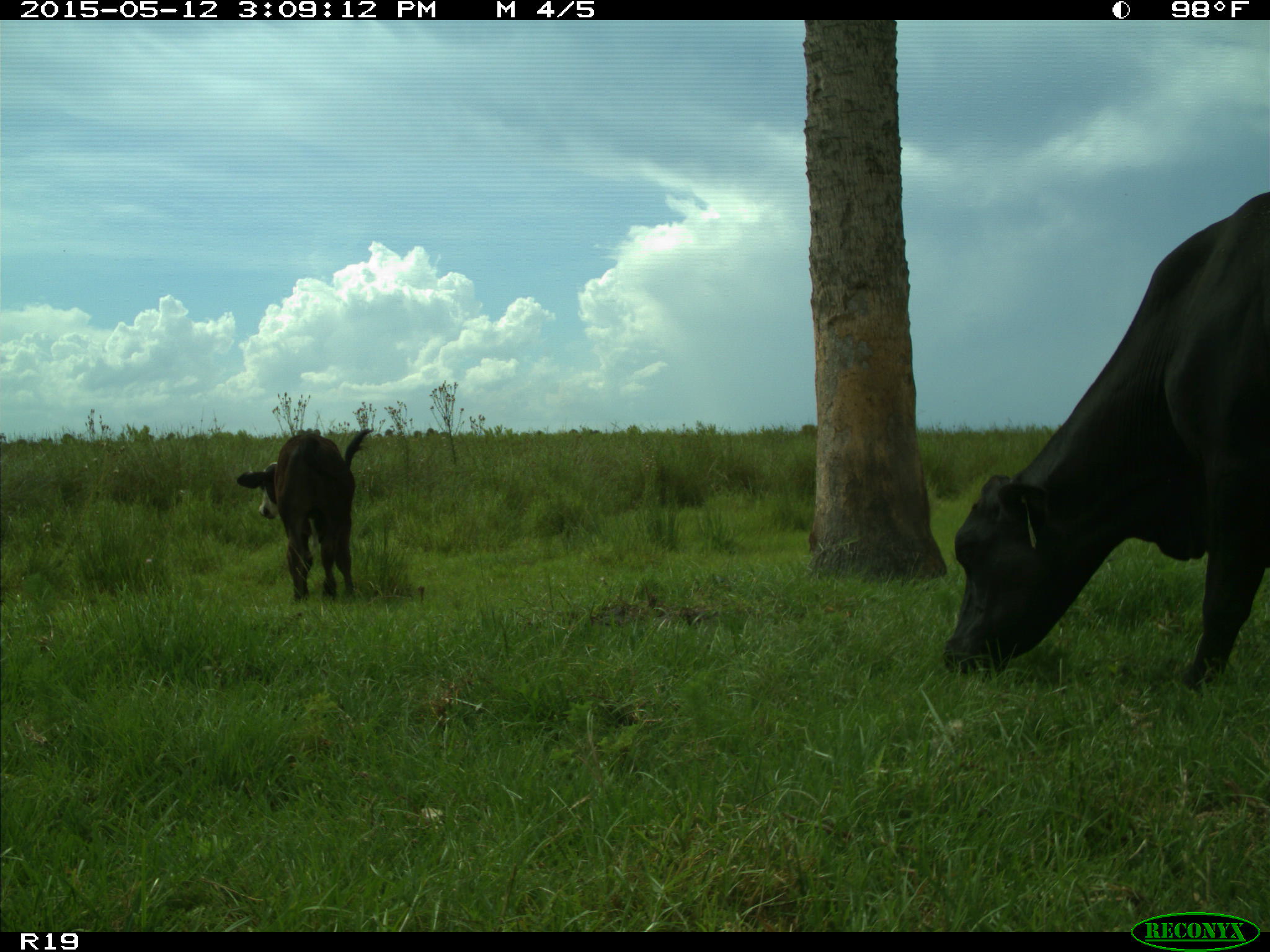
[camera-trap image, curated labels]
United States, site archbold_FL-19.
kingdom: Animalia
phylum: Chordata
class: Mammalia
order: Artiodactyla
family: Bovidae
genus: Bos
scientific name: Bos taurus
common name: domestic cow